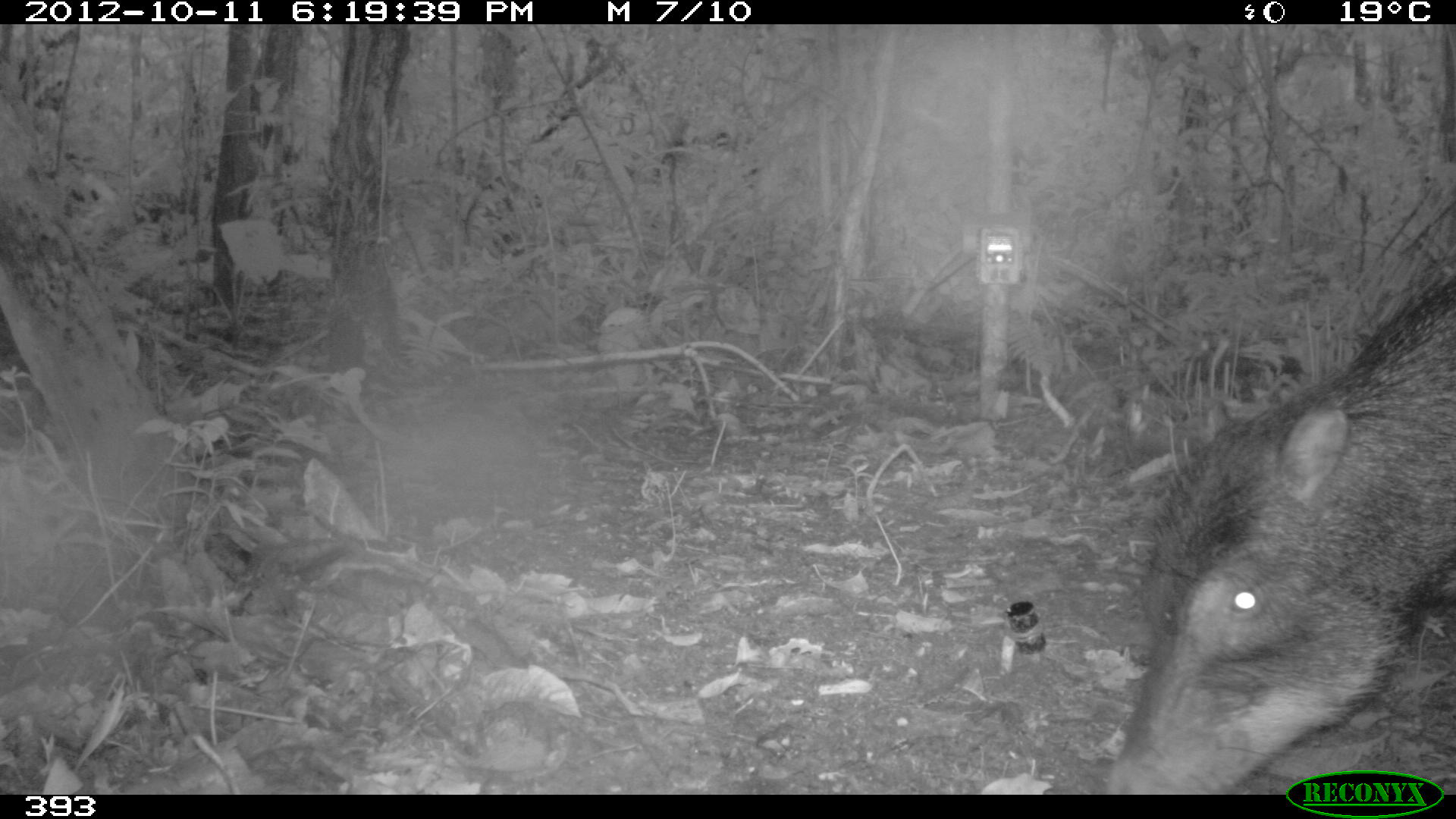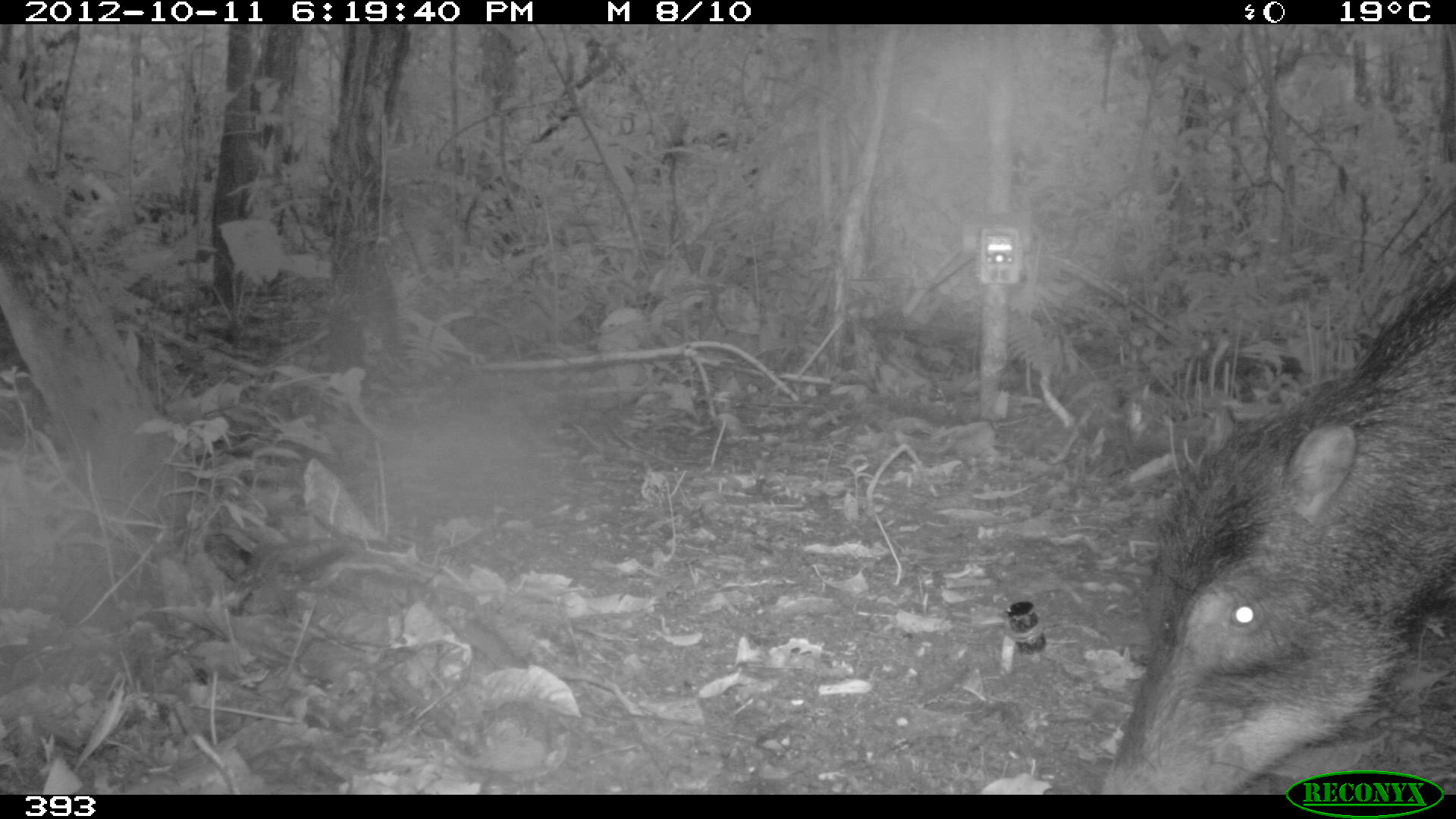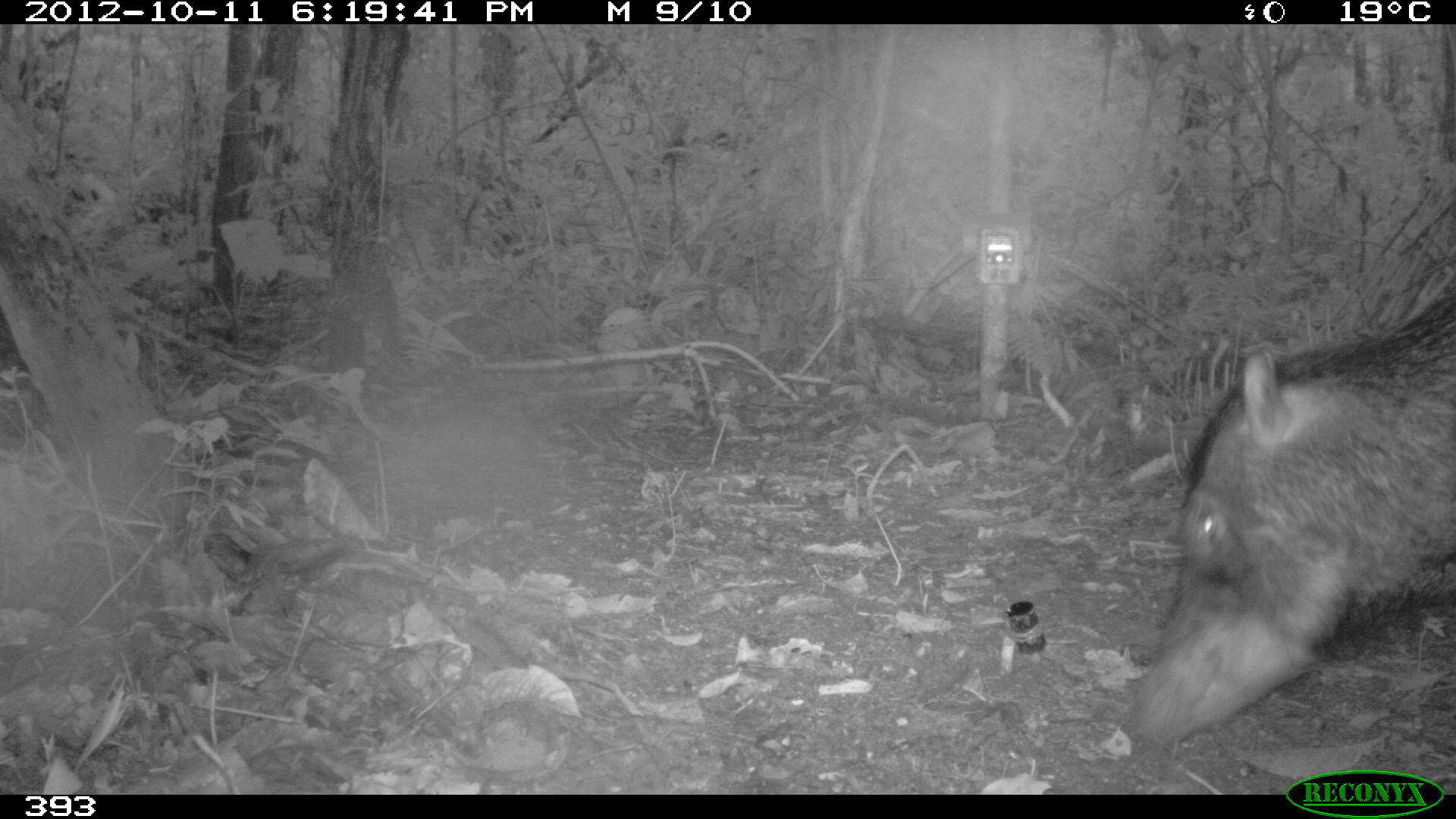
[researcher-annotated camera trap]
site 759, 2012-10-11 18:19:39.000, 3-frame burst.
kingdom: Animalia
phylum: Chordata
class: Mammalia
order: Artiodactyla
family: Tayassuidae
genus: Tayassu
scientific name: Tayassu pecari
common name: white-lipped peccary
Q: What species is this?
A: Tayassu pecari (white-lipped peccary).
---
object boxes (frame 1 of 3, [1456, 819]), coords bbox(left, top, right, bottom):
tayassu pecari: bbox(1105, 256, 1454, 795)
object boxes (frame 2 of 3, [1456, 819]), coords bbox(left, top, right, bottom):
tayassu pecari: bbox(1102, 271, 1456, 794)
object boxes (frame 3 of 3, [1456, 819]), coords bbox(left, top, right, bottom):
tayassu pecari: bbox(1125, 282, 1456, 755)